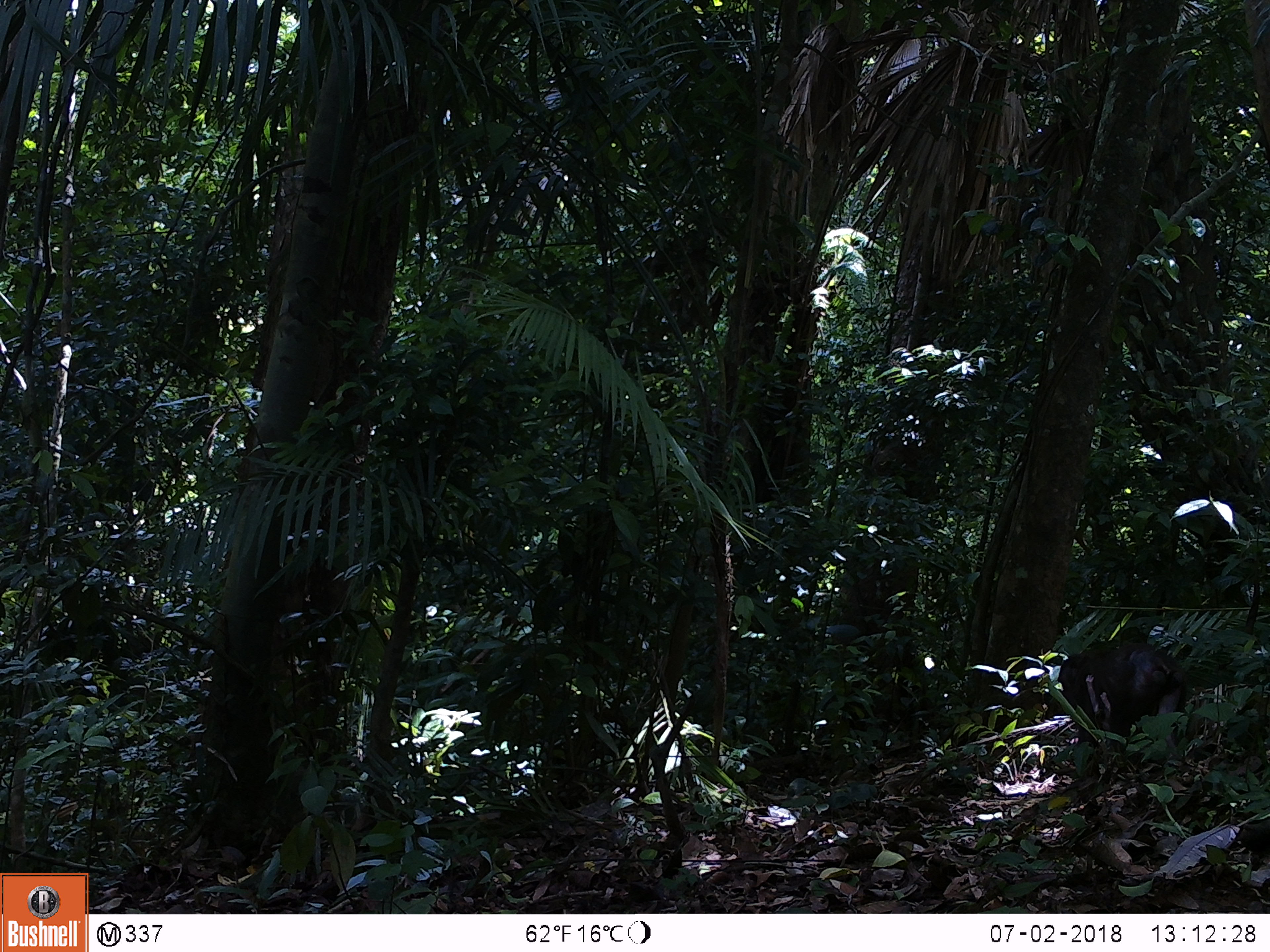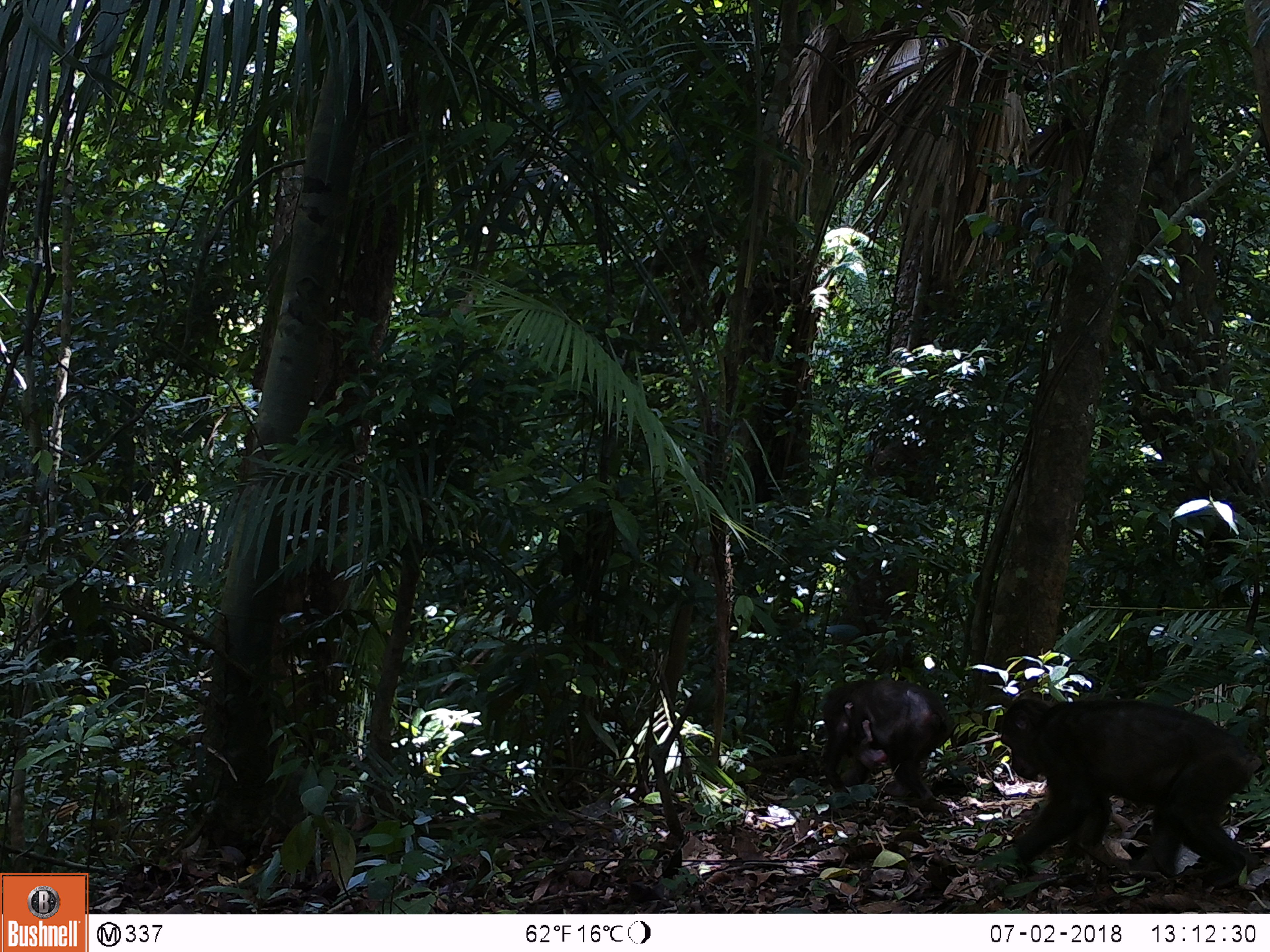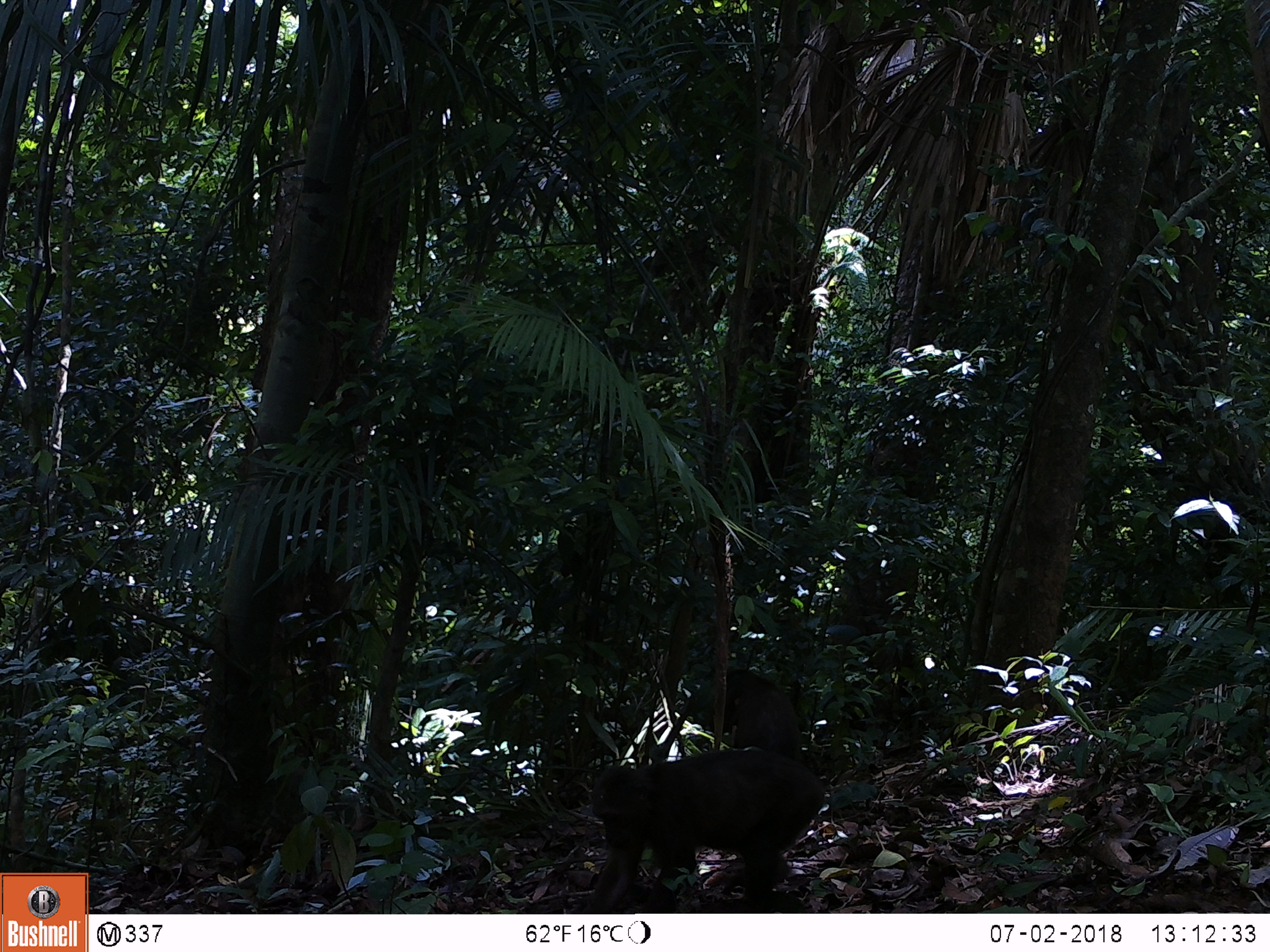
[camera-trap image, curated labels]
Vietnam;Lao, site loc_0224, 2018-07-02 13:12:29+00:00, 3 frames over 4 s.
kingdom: Animalia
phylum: Chordata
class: Mammalia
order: Primates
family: Cercopithecidae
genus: Macaca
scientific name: Macaca arctoides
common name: stump-tailed macaque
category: stump tailed macaque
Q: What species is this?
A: Stump tailed macaque (stump-tailed macaque) (Macaca arctoides).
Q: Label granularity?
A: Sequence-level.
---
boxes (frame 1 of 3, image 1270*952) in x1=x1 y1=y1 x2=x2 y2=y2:
stump tailed macaque: x1=1058 y1=640 x2=1188 y2=760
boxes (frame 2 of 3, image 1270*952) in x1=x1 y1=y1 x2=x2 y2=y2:
stump tailed macaque: x1=998 y1=693 x2=1263 y2=891; x1=820 y1=676 x2=955 y2=803; x1=834 y1=701 x2=887 y2=768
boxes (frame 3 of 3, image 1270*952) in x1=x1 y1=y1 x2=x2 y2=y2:
stump tailed macaque: x1=582 y1=748 x2=825 y2=911; x1=708 y1=667 x2=803 y2=762